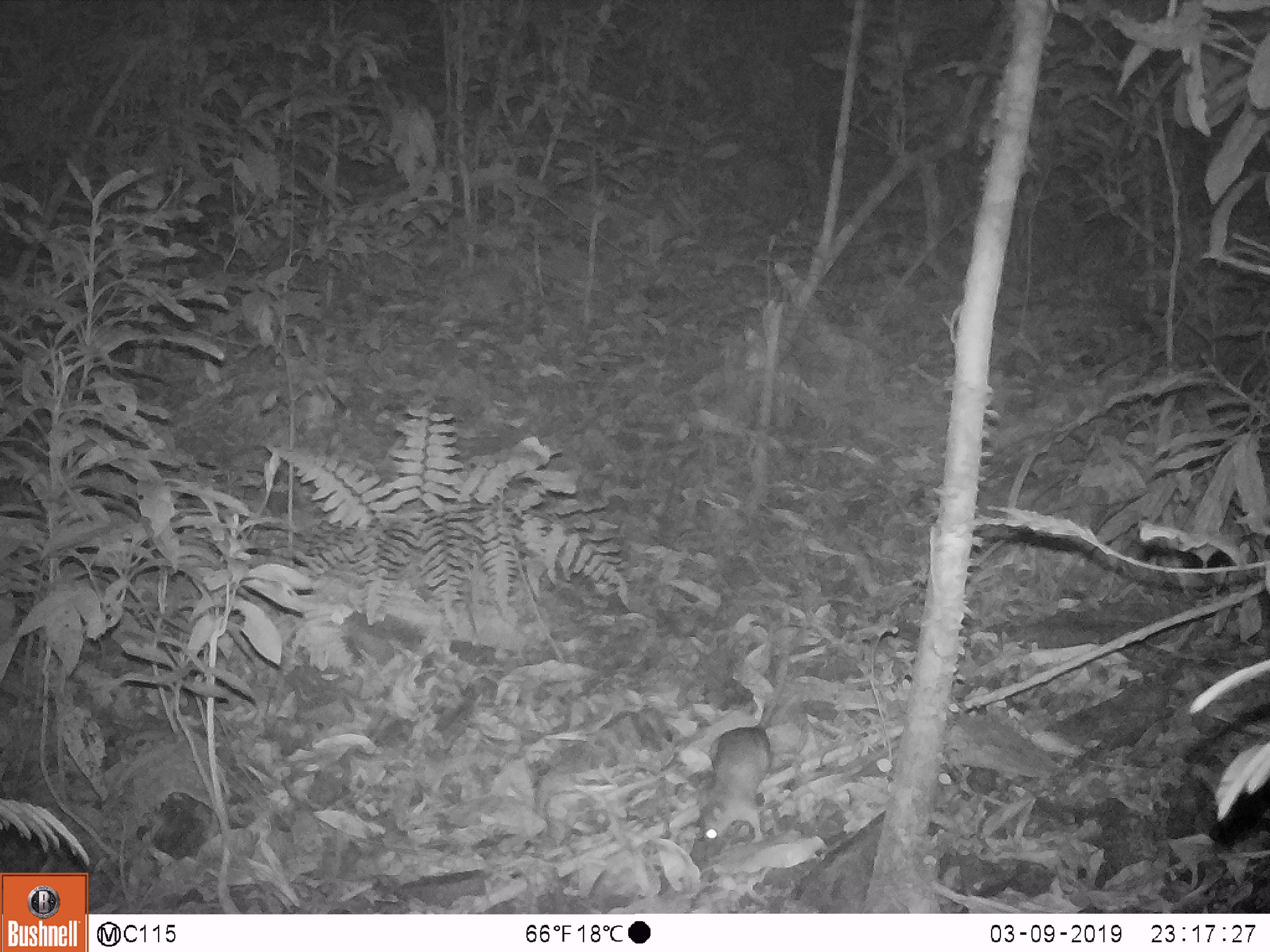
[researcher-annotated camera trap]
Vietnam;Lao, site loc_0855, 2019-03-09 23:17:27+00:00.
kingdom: Animalia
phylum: Chordata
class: Mammalia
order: Rodentia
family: Muridae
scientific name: Muridae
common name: old-world mice and rats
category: unidentified murid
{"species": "unidentified murid (old-world mice and rats) (Muridae)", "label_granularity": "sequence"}